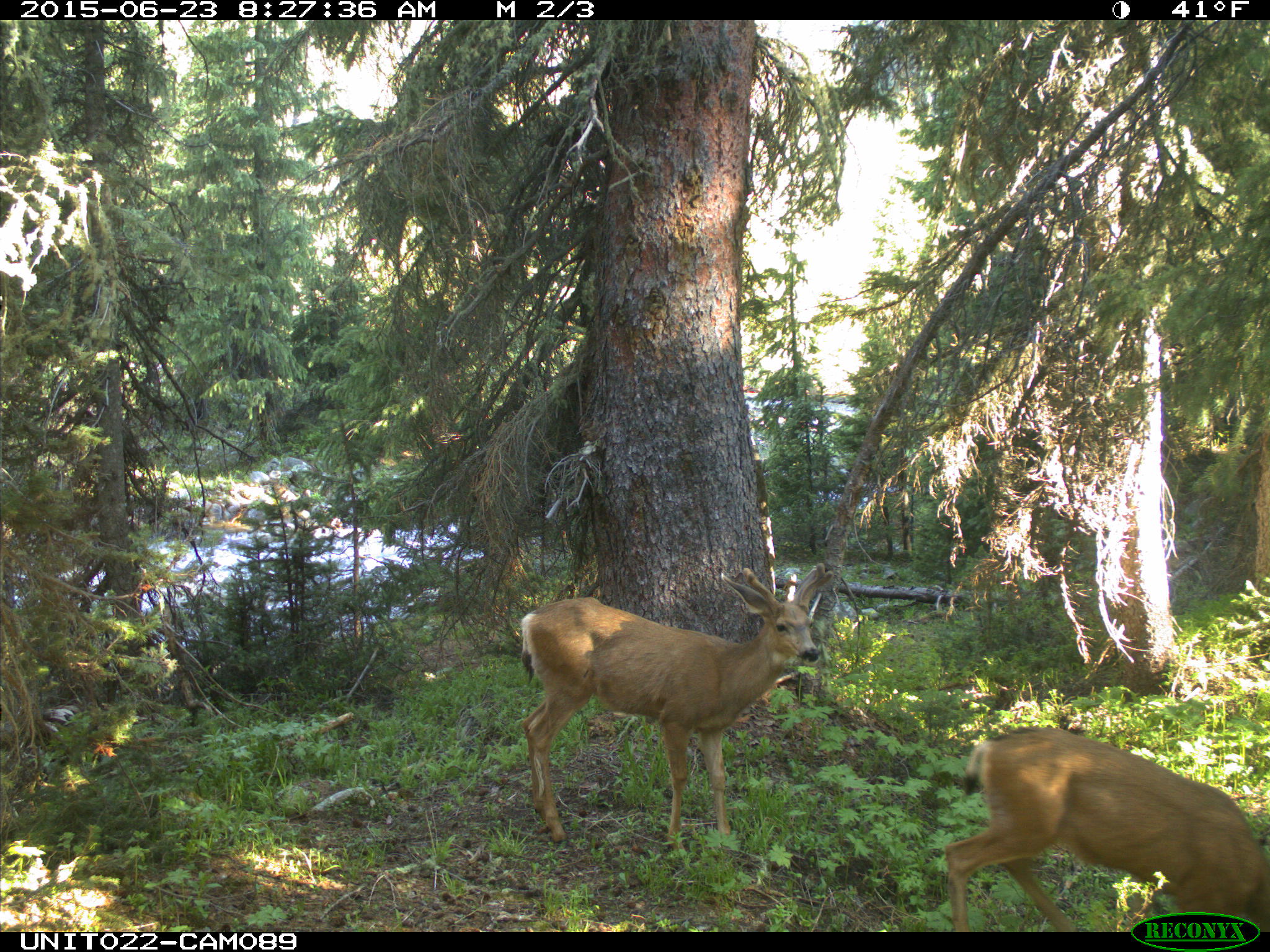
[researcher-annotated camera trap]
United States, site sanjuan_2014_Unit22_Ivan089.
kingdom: Animalia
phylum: Chordata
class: Mammalia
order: Artiodactyla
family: Cervidae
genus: Odocoileus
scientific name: Odocoileus hemionus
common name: mule deer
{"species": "Odocoileus hemionus (mule deer)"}